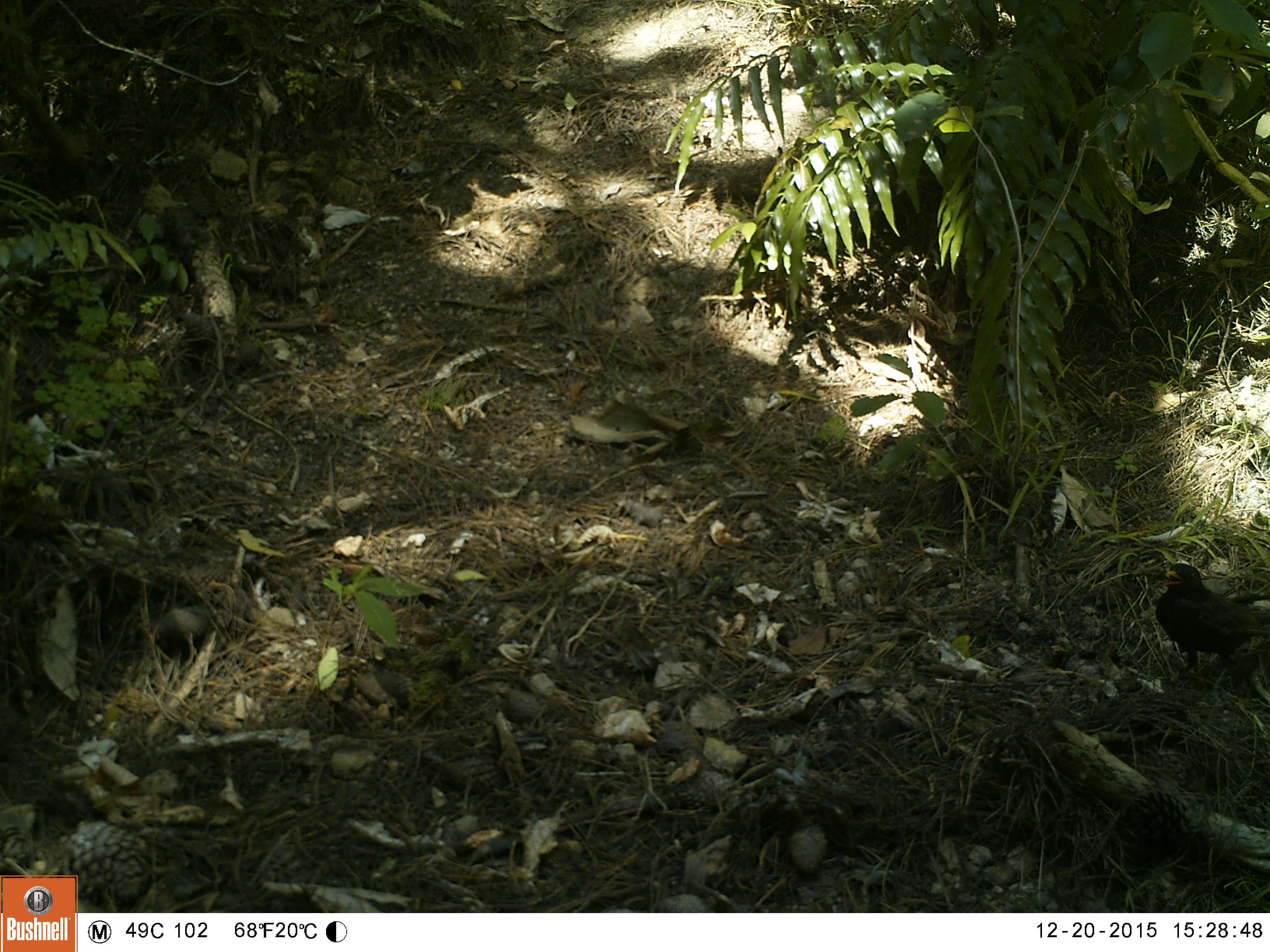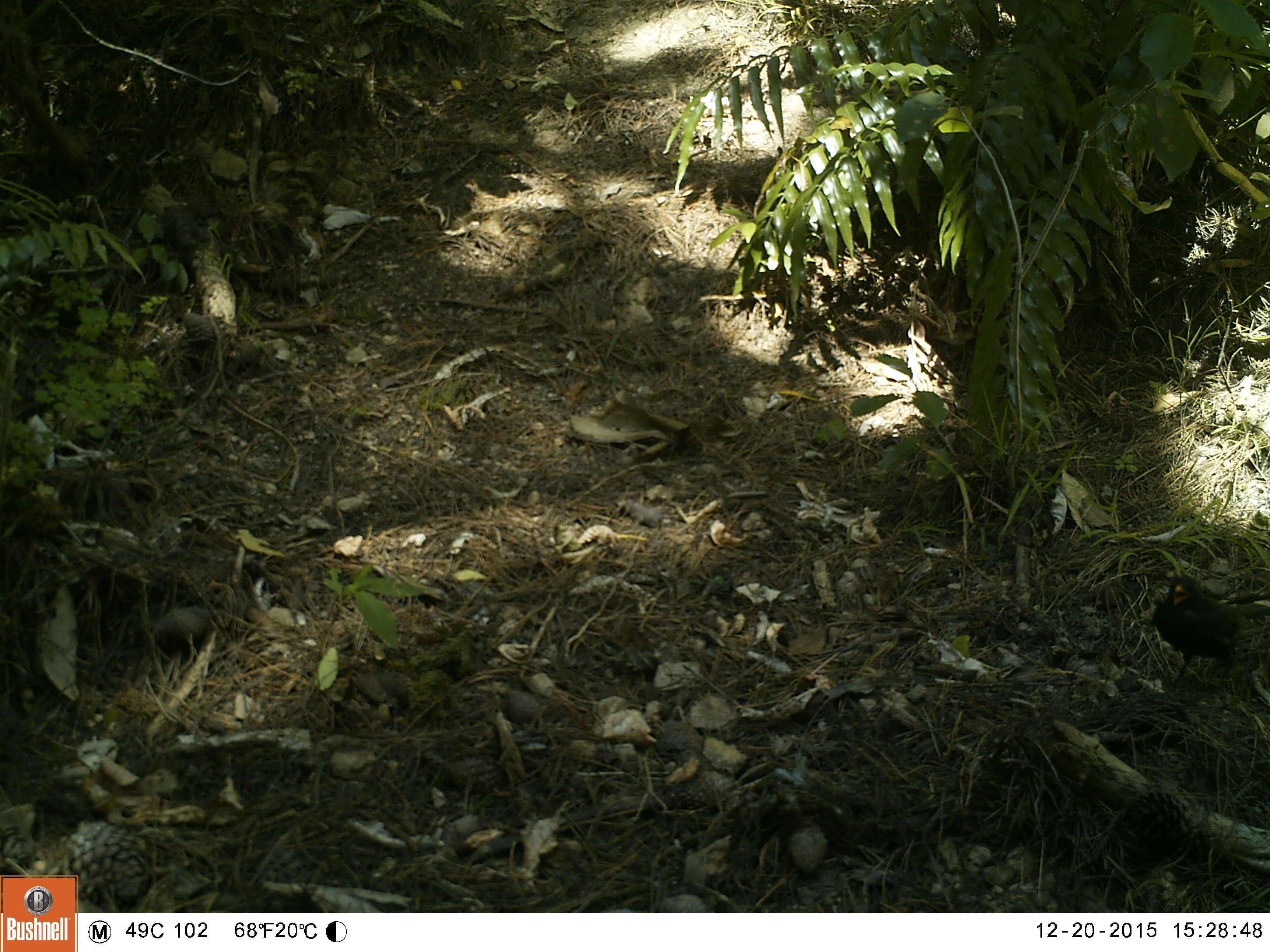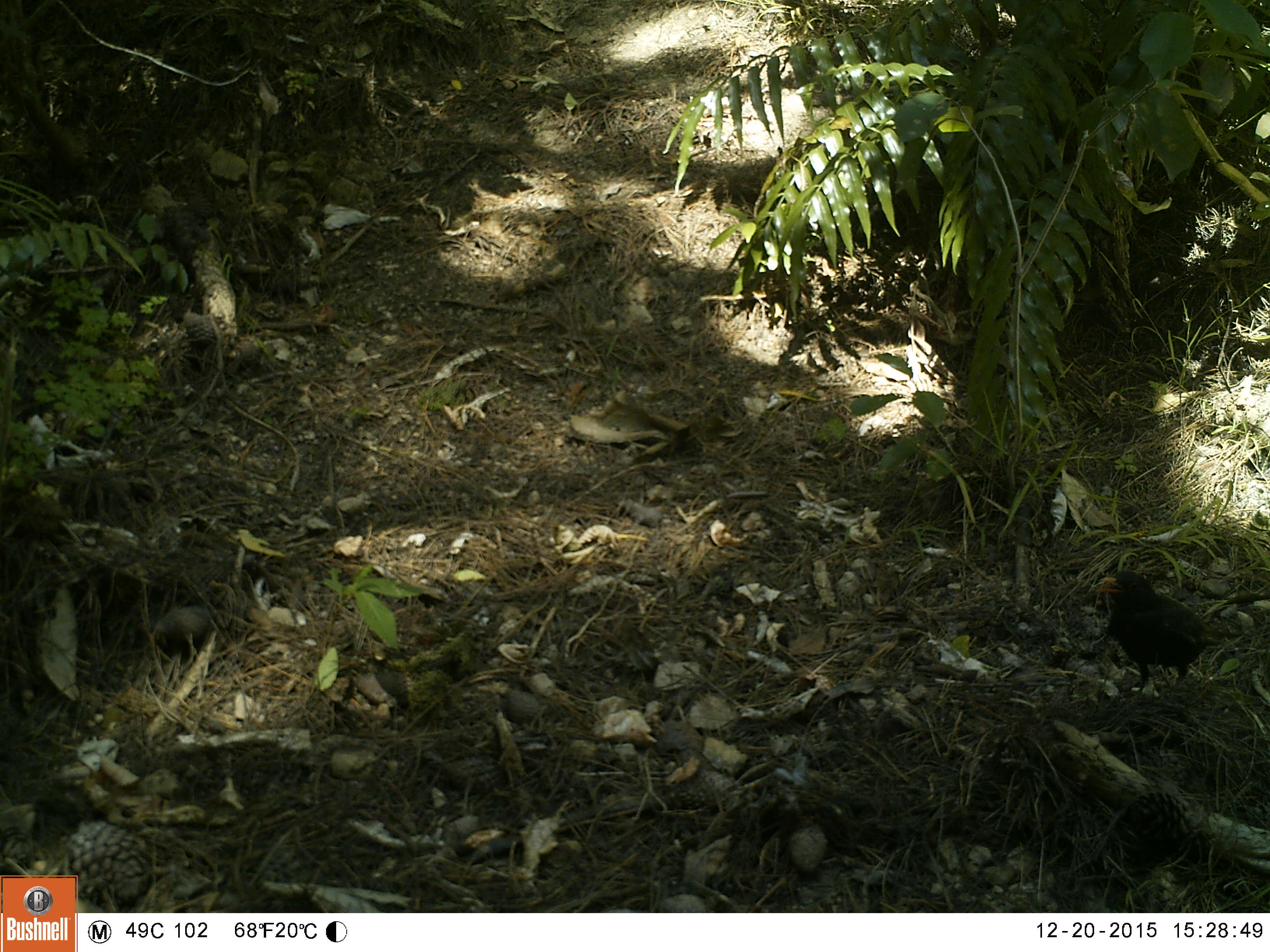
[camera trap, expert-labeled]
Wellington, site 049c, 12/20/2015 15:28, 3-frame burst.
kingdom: Animalia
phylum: Chordata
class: Aves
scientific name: Aves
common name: bird